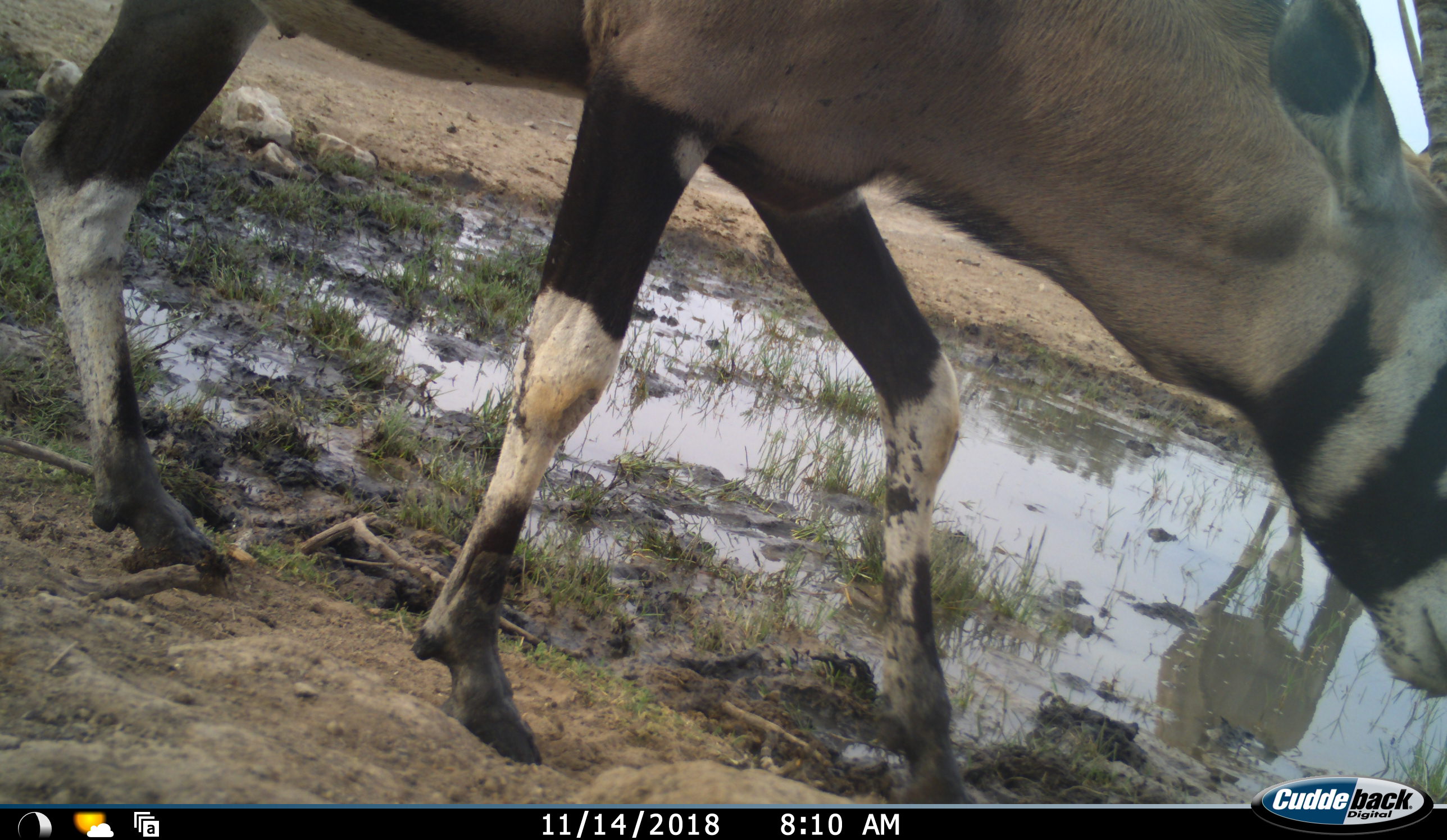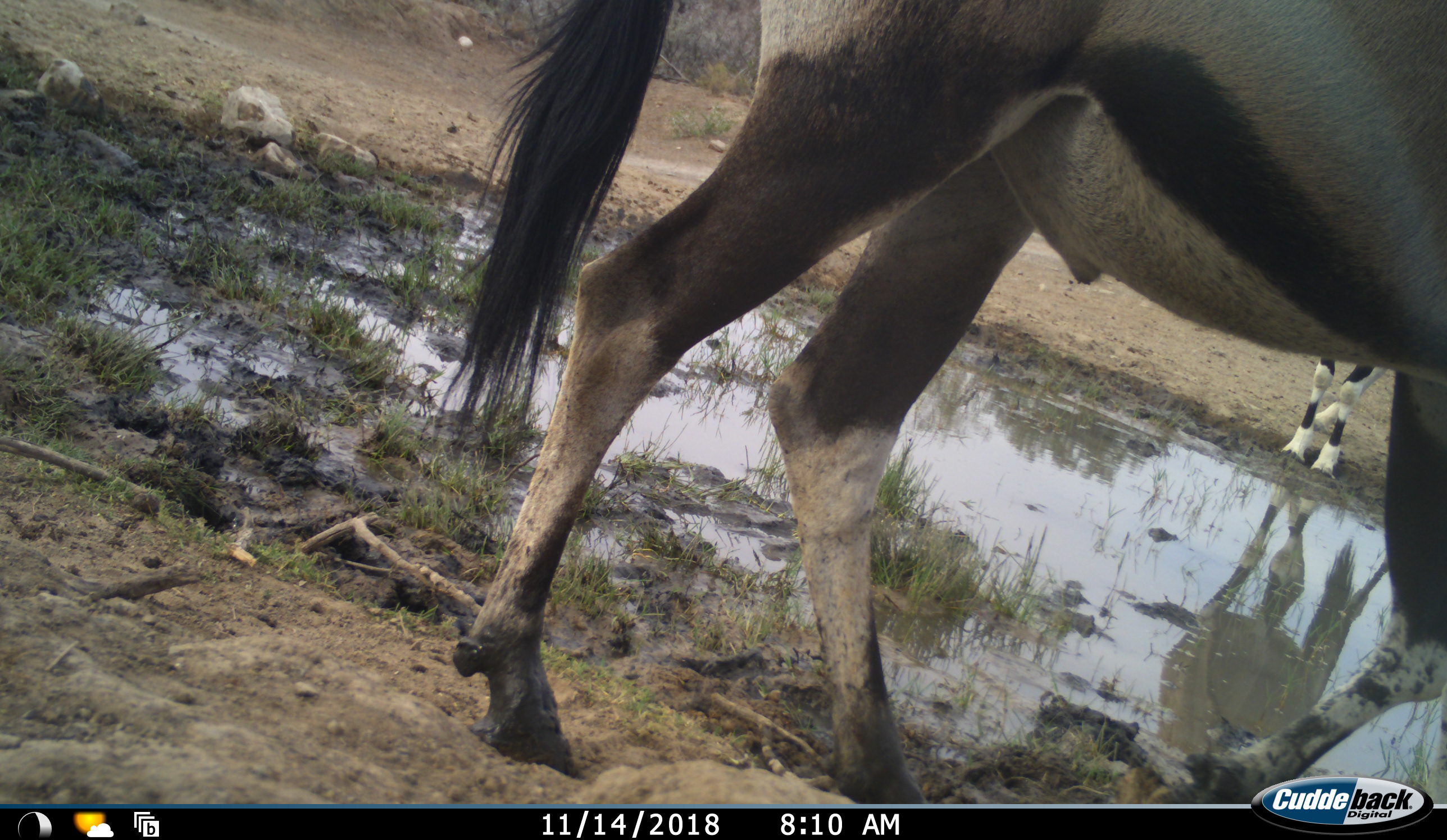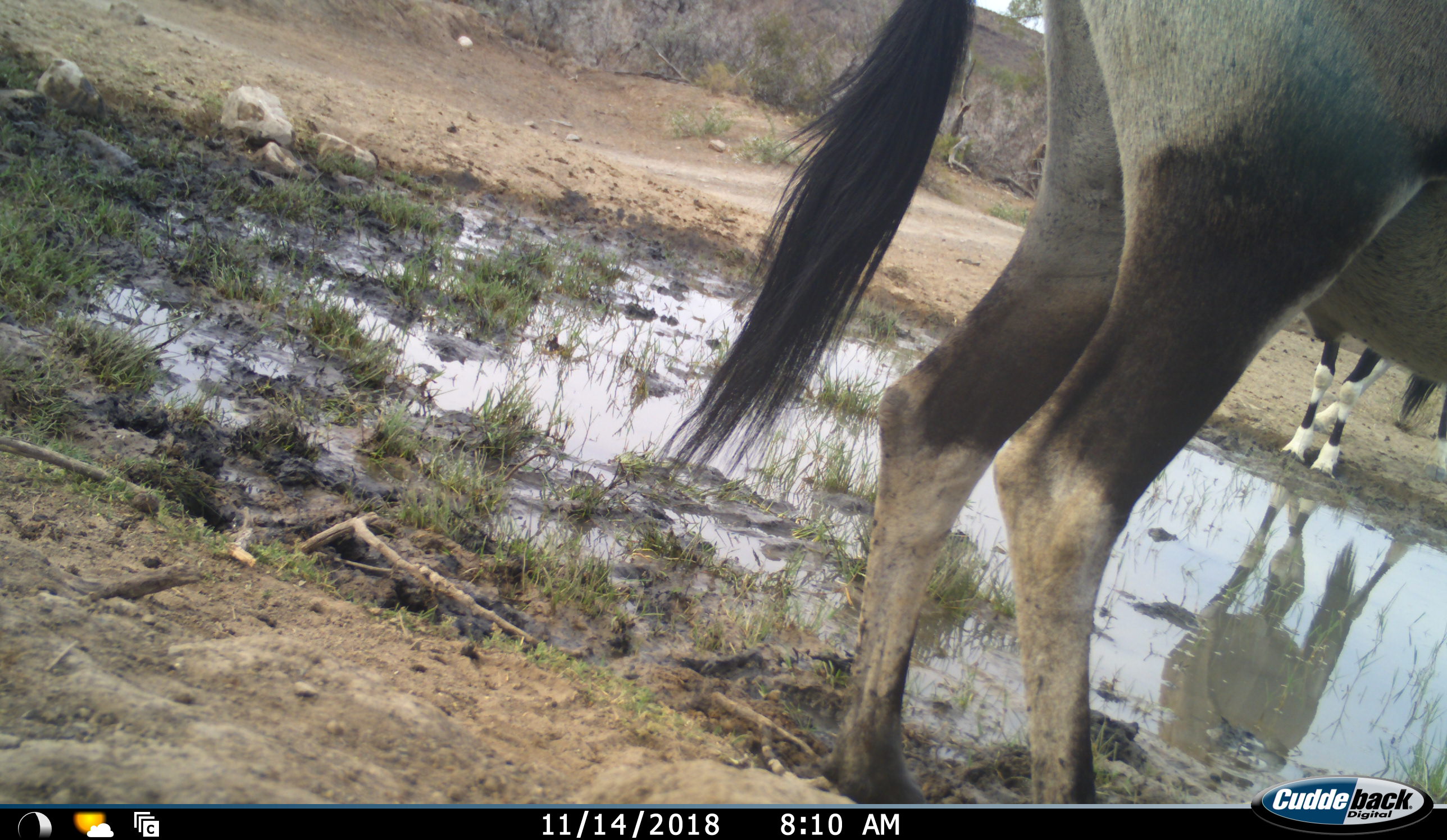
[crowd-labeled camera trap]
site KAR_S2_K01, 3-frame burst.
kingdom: Animalia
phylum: Chordata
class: Mammalia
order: Artiodactyla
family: Bovidae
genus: Oryx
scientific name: Oryx gazella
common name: gemsbok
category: oryx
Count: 2.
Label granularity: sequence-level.